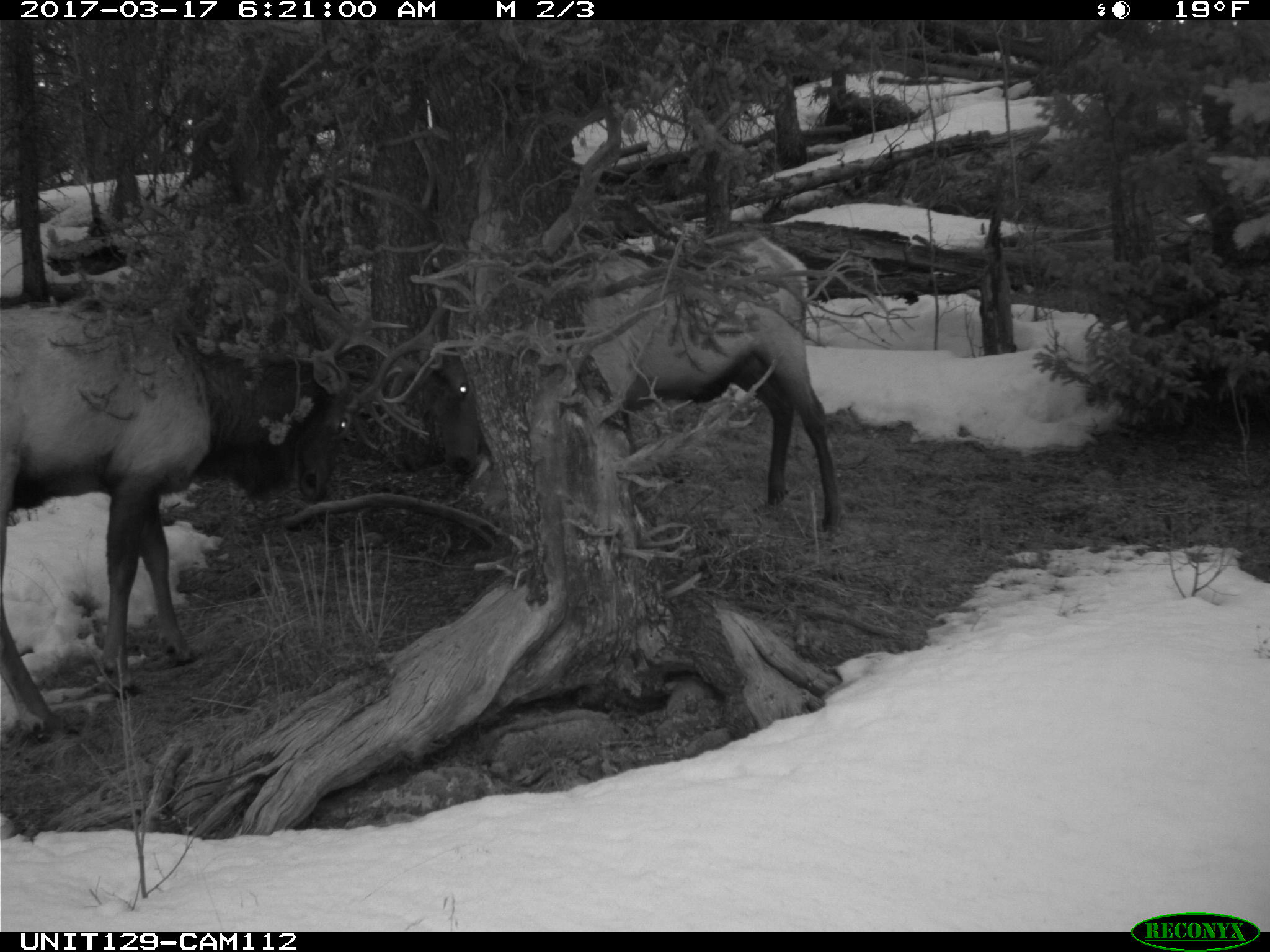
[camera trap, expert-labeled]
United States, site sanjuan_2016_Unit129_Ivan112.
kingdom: Animalia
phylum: Chordata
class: Mammalia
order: Artiodactyla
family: Cervidae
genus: Cervus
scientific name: Cervus elaphus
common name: red deer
Cervus elaphus (red deer).